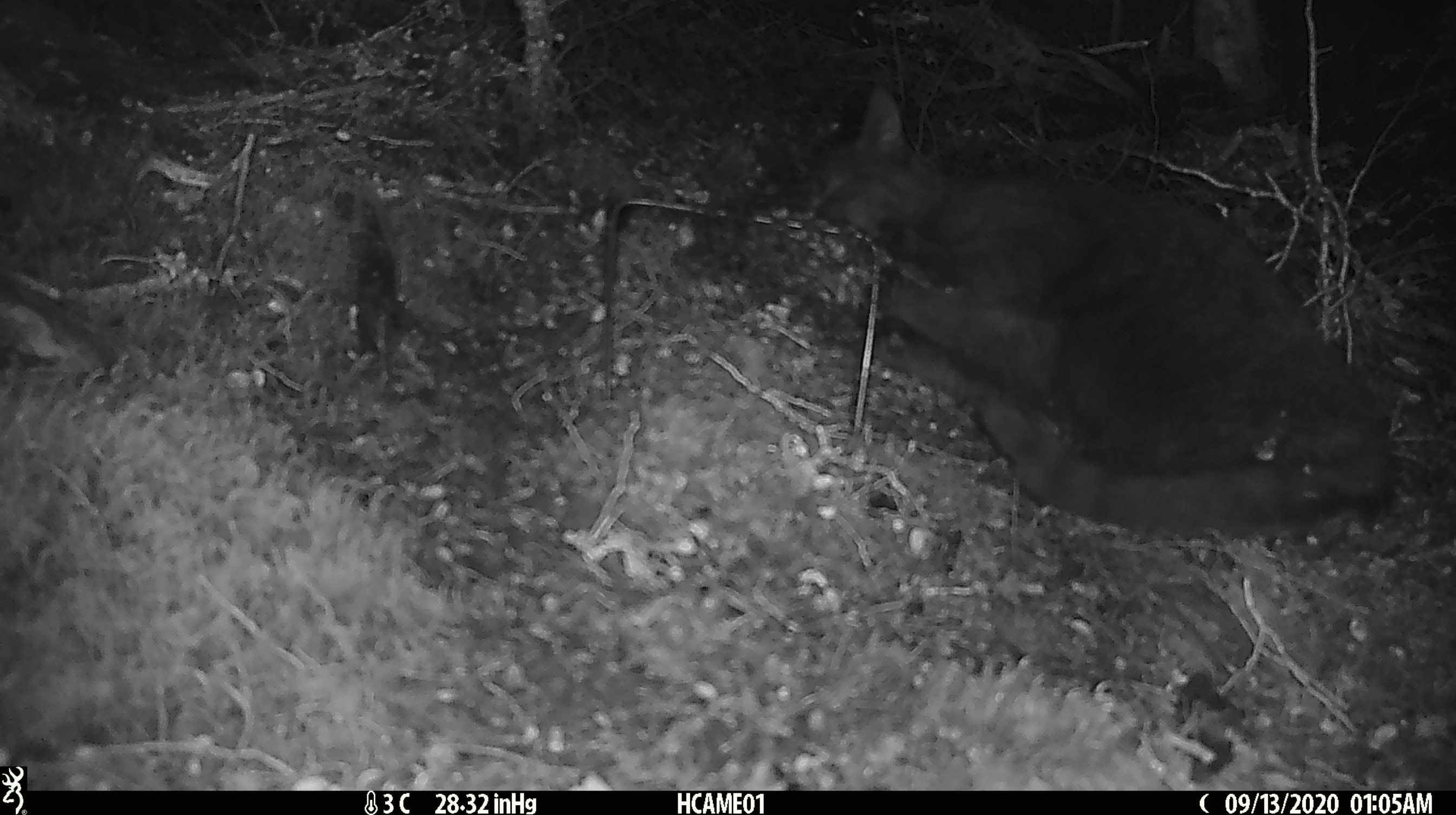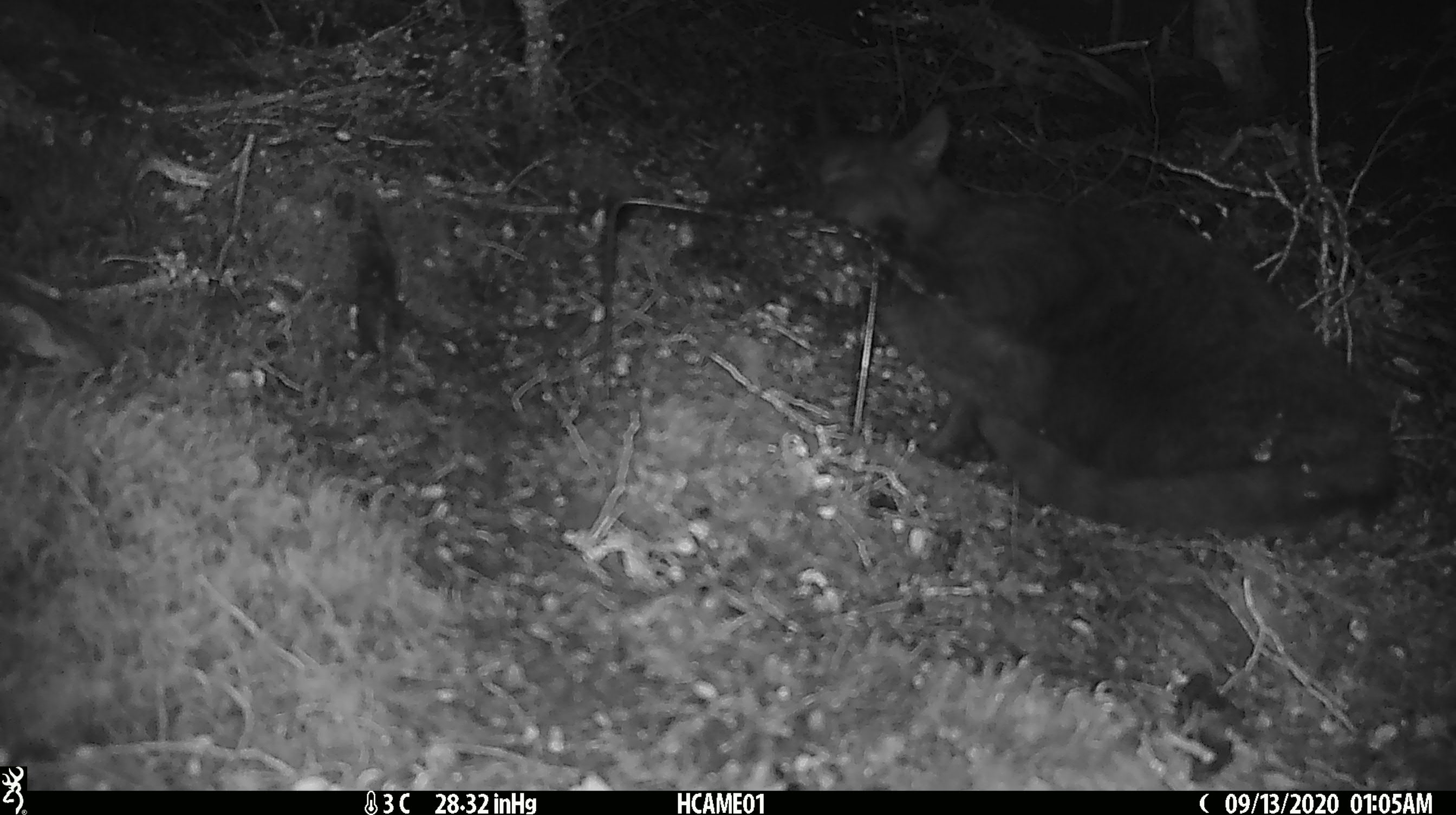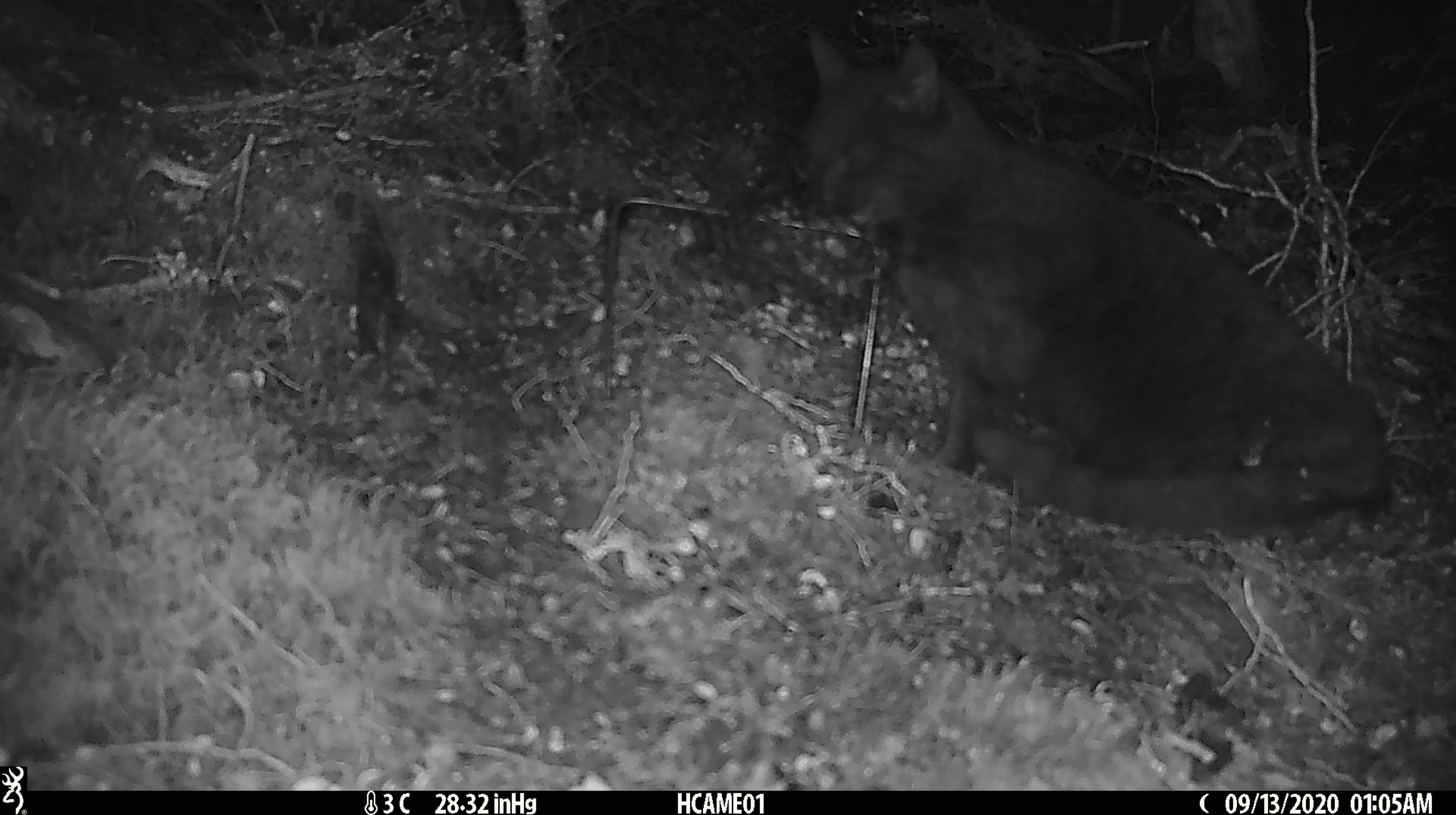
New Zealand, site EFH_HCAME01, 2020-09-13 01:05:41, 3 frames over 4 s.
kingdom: Animalia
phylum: Chordata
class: Mammalia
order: Carnivora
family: Felidae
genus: Felis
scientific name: Felis catus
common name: domestic cat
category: cat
Cat (domestic cat) (Felis catus).